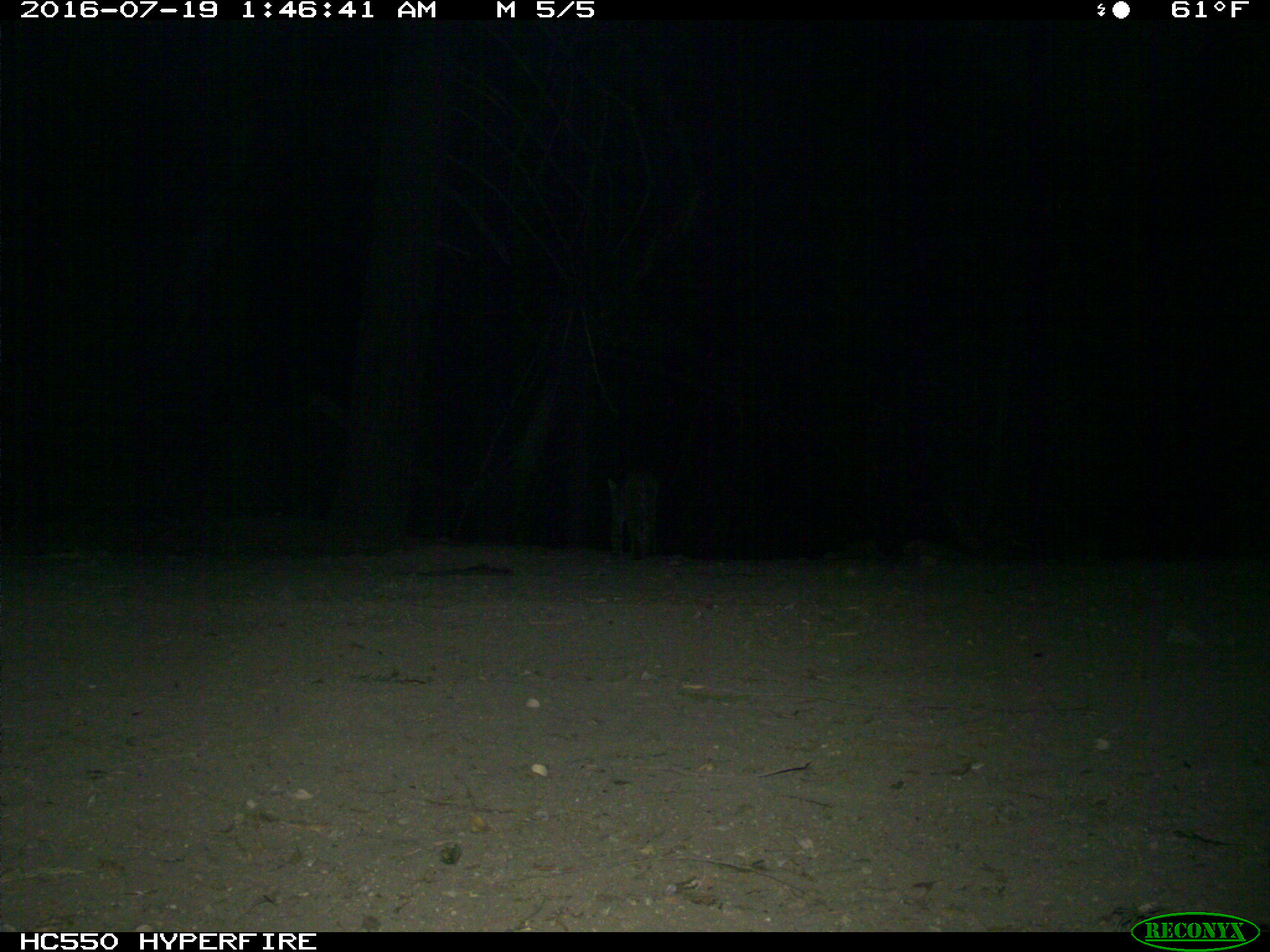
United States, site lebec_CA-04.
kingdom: Animalia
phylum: Chordata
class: Mammalia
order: Carnivora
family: Felidae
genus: Lynx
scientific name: Lynx rufus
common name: bobcat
Lynx rufus (bobcat).